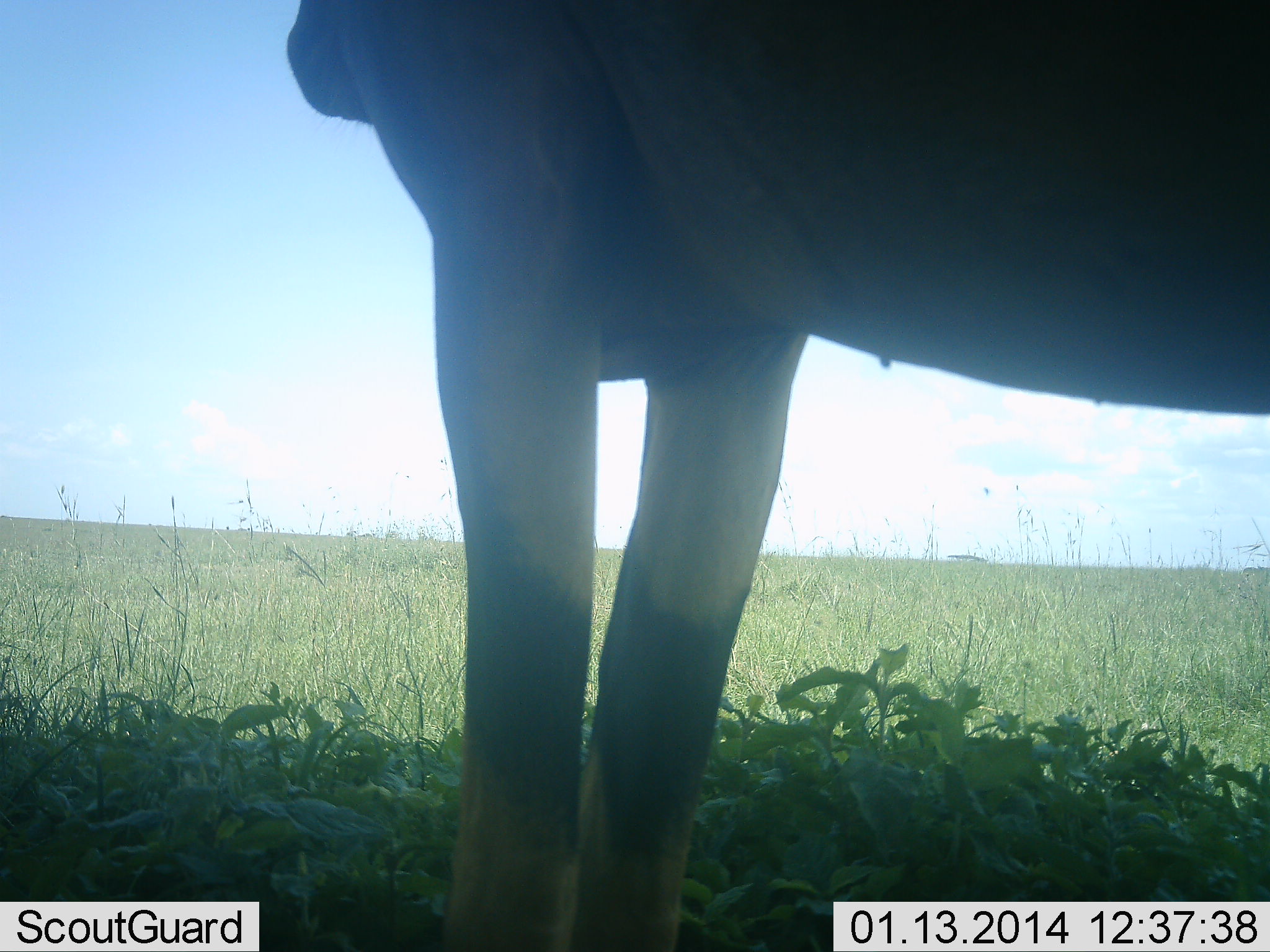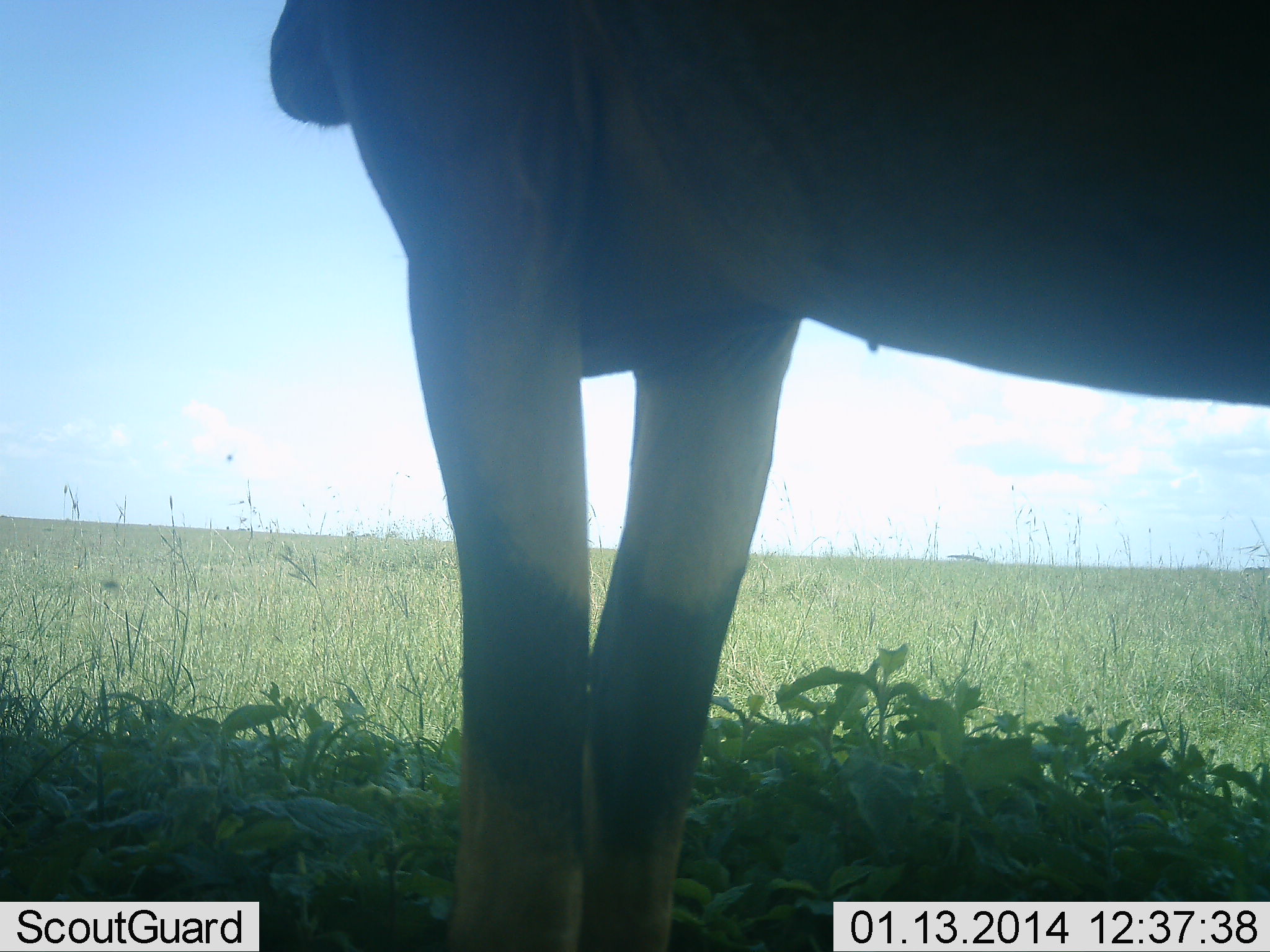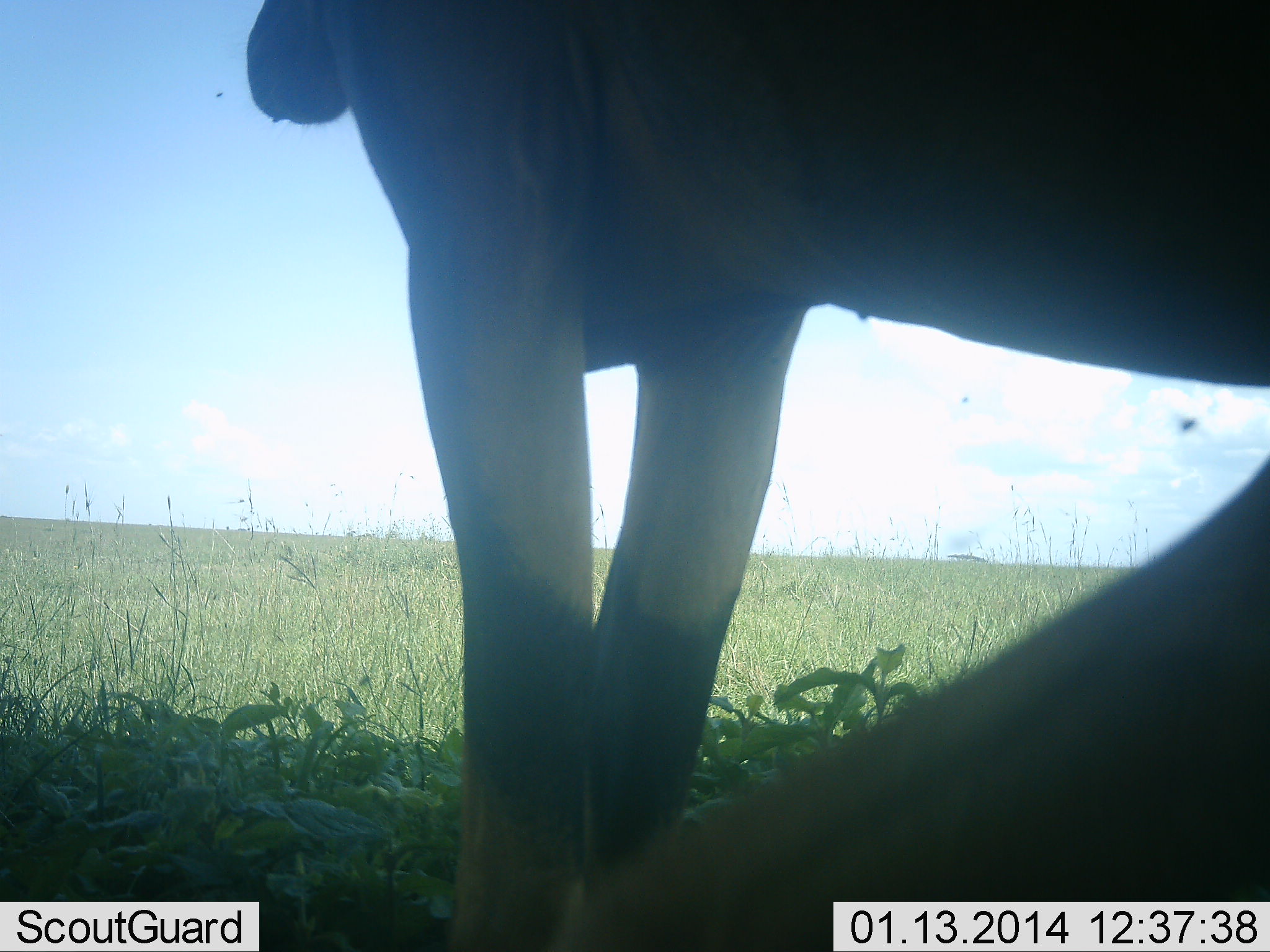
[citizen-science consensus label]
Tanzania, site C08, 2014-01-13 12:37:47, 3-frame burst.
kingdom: Animalia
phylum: Chordata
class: Mammalia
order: Artiodactyla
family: Bovidae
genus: Damaliscus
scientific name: Damaliscus lunatus jimela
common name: topi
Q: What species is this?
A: Topi (Damaliscus lunatus jimela).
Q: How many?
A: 1.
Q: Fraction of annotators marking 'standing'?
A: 100%.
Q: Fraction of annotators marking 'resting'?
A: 11%.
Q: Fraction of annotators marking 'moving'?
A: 0%.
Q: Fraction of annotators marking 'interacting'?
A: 0%.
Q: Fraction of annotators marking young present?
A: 0%.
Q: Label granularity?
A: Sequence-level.